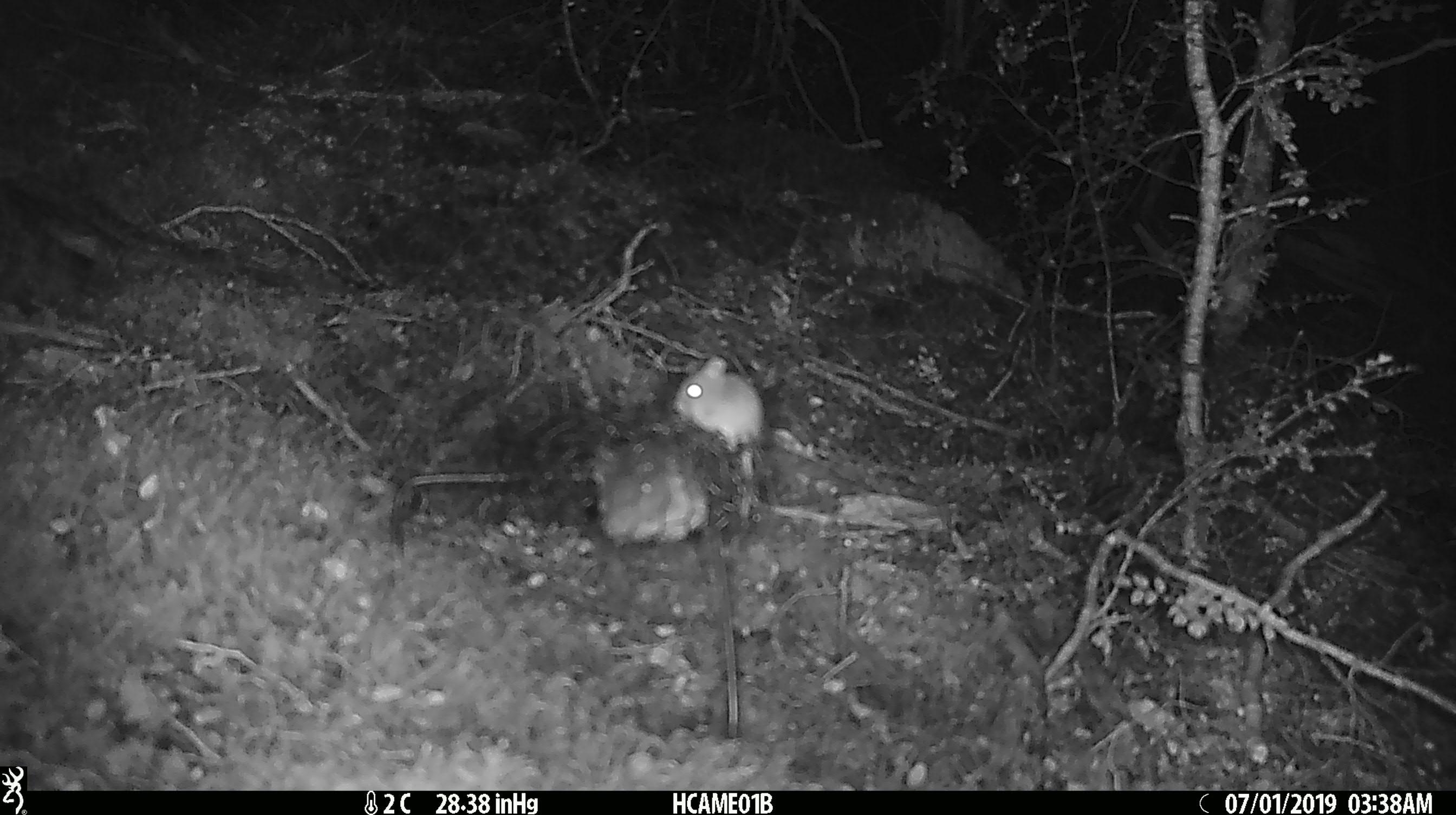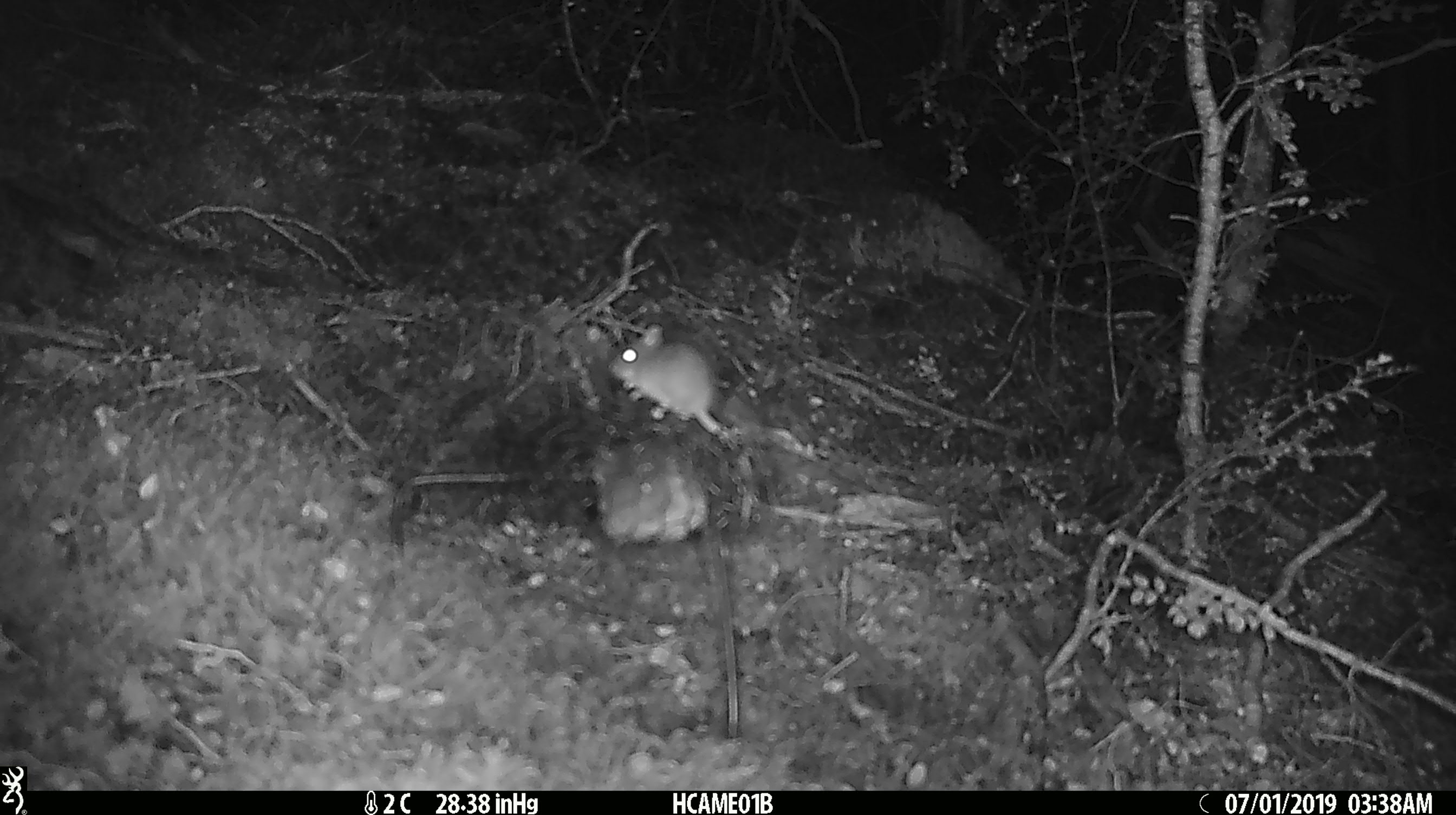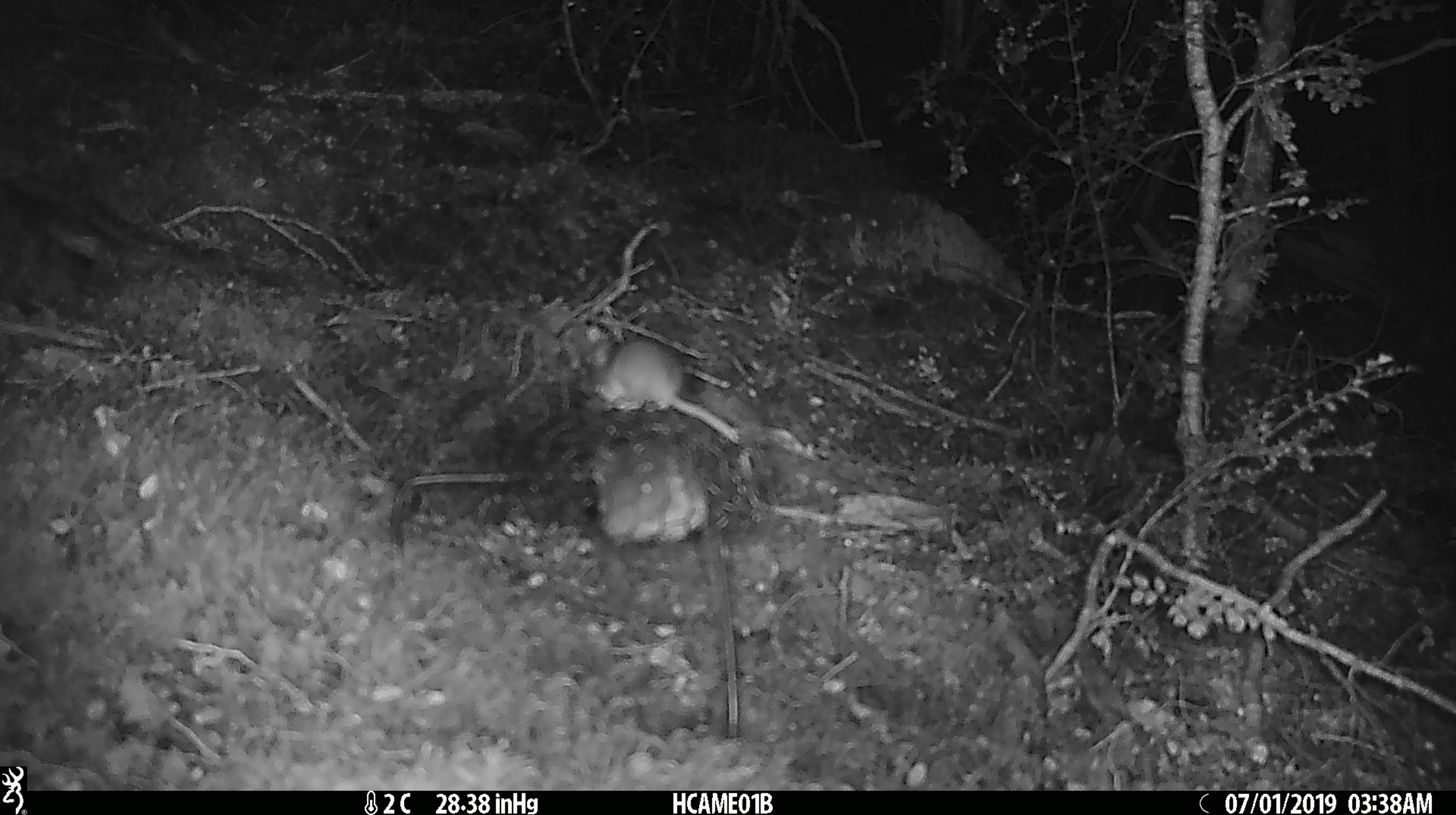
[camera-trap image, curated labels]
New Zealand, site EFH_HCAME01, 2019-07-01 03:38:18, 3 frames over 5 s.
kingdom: Animalia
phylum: Chordata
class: Mammalia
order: Rodentia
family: Muridae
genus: Mus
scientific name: Mus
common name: mouse